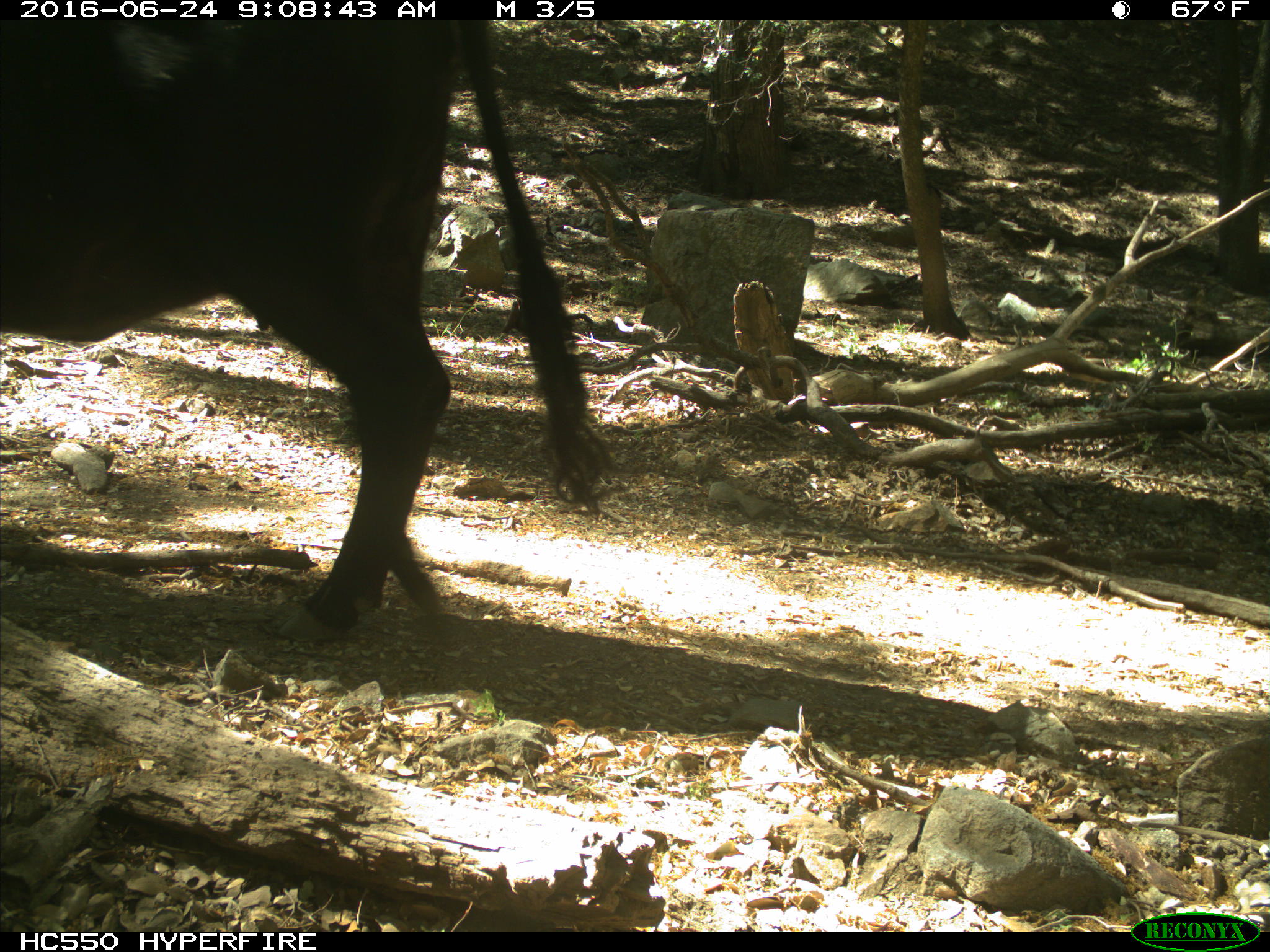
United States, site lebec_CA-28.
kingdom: Animalia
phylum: Chordata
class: Mammalia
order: Artiodactyla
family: Bovidae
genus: Bos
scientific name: Bos taurus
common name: domestic cow